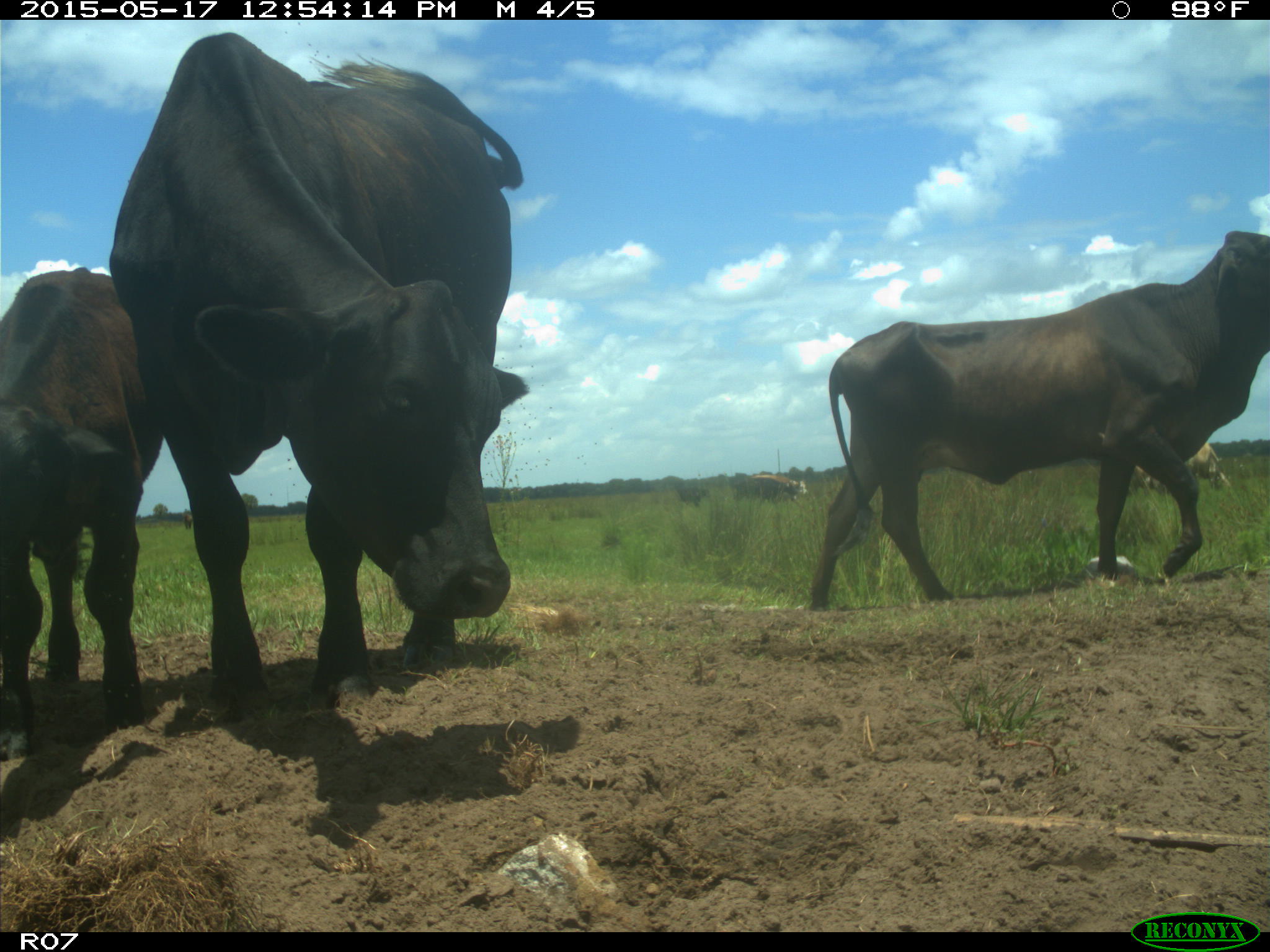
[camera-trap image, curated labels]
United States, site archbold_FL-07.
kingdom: Animalia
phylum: Chordata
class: Mammalia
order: Artiodactyla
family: Bovidae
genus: Bos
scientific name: Bos taurus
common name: domestic cow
Bos taurus (domestic cow).